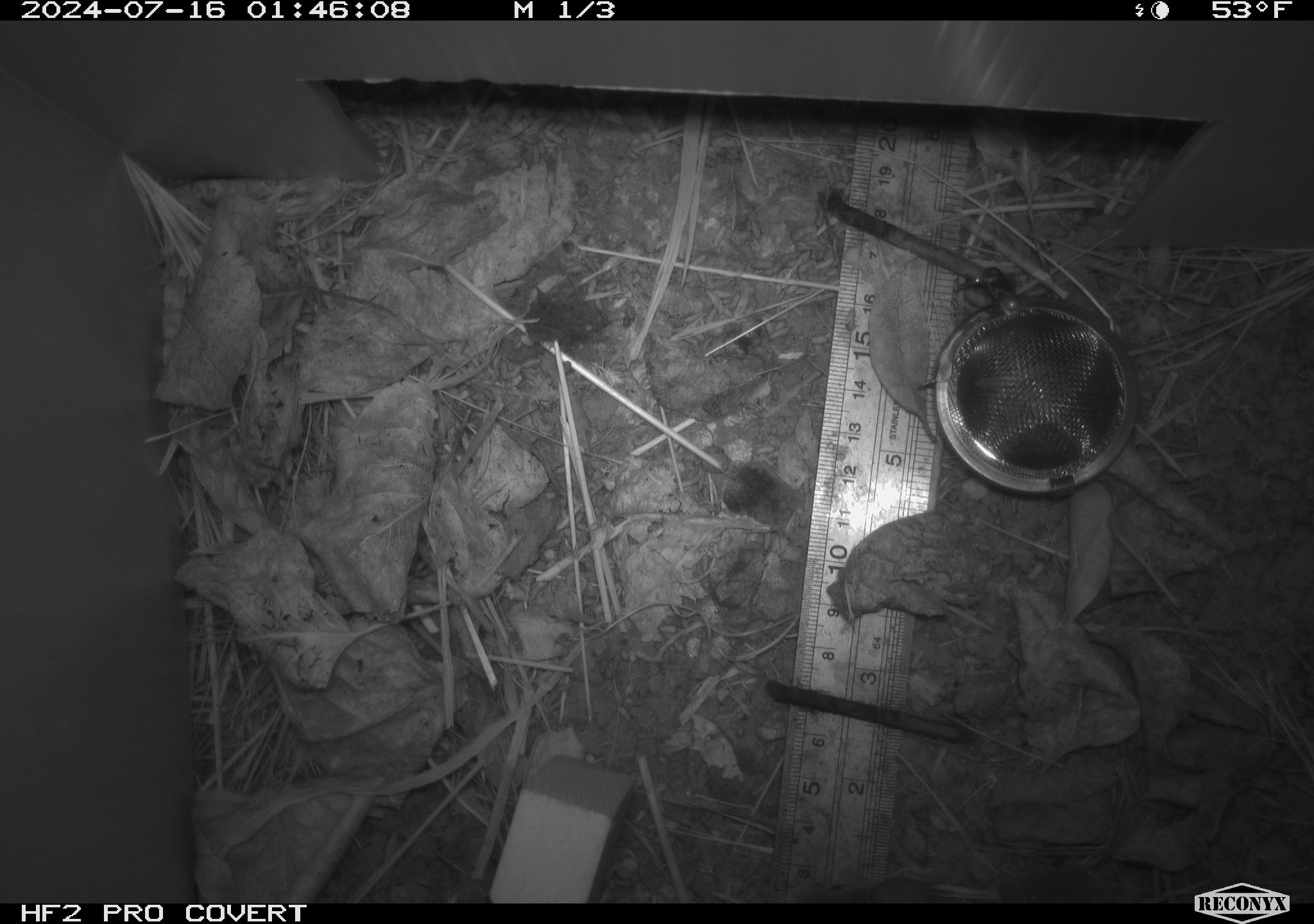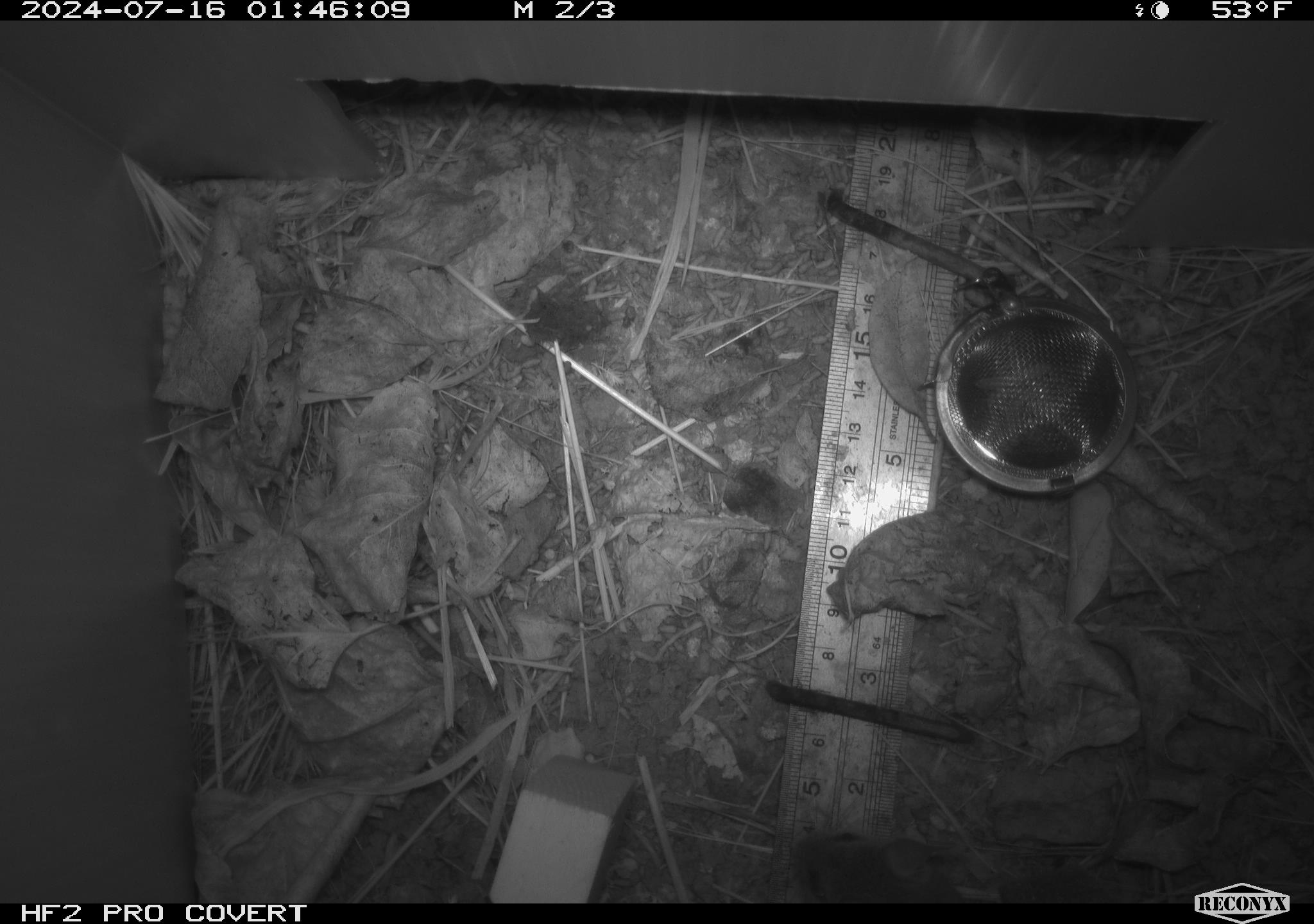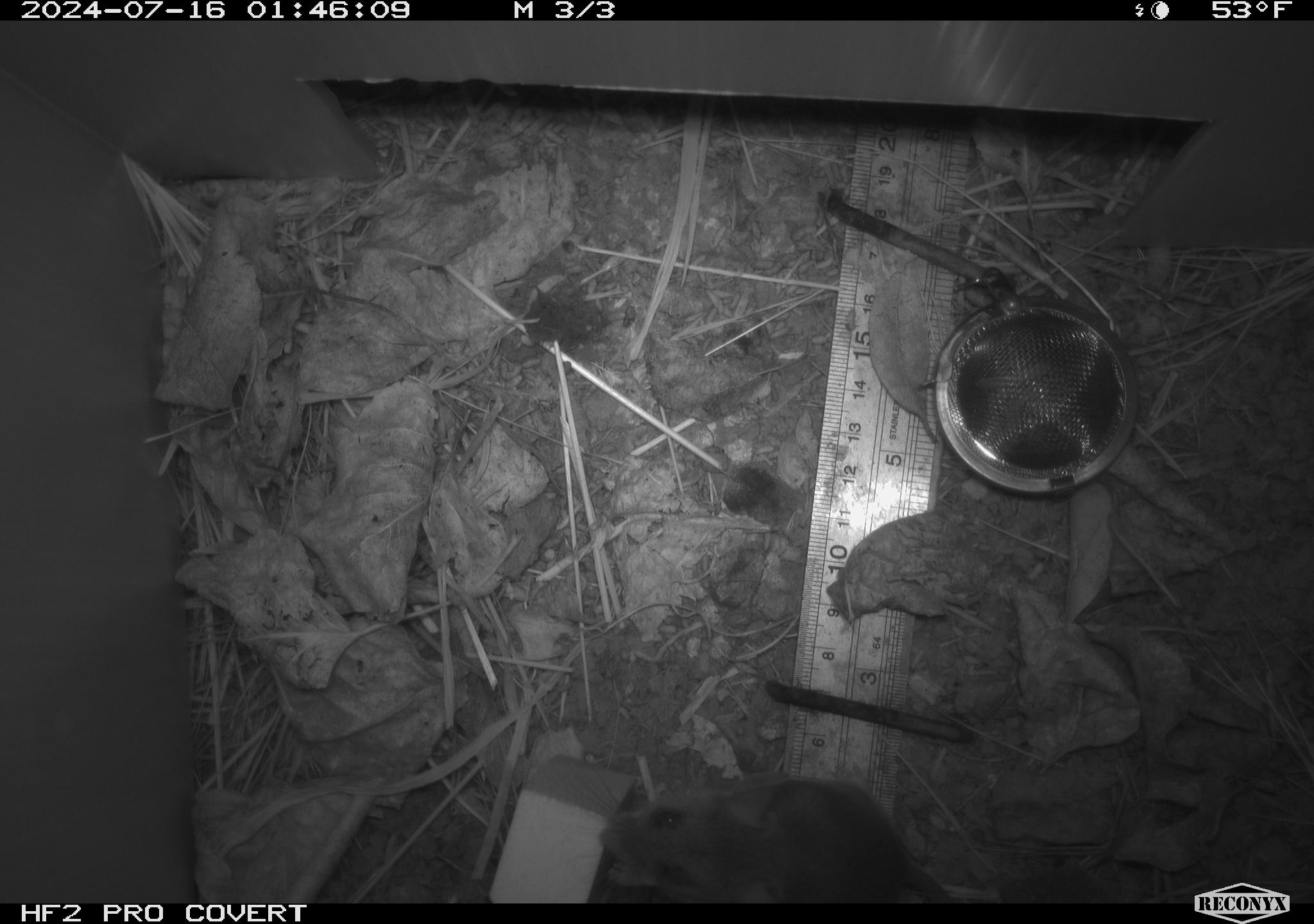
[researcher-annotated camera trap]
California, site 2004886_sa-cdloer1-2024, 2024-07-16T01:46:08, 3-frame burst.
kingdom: Animalia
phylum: Chordata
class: Mammalia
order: Rodentia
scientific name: Rodentia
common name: mouse species